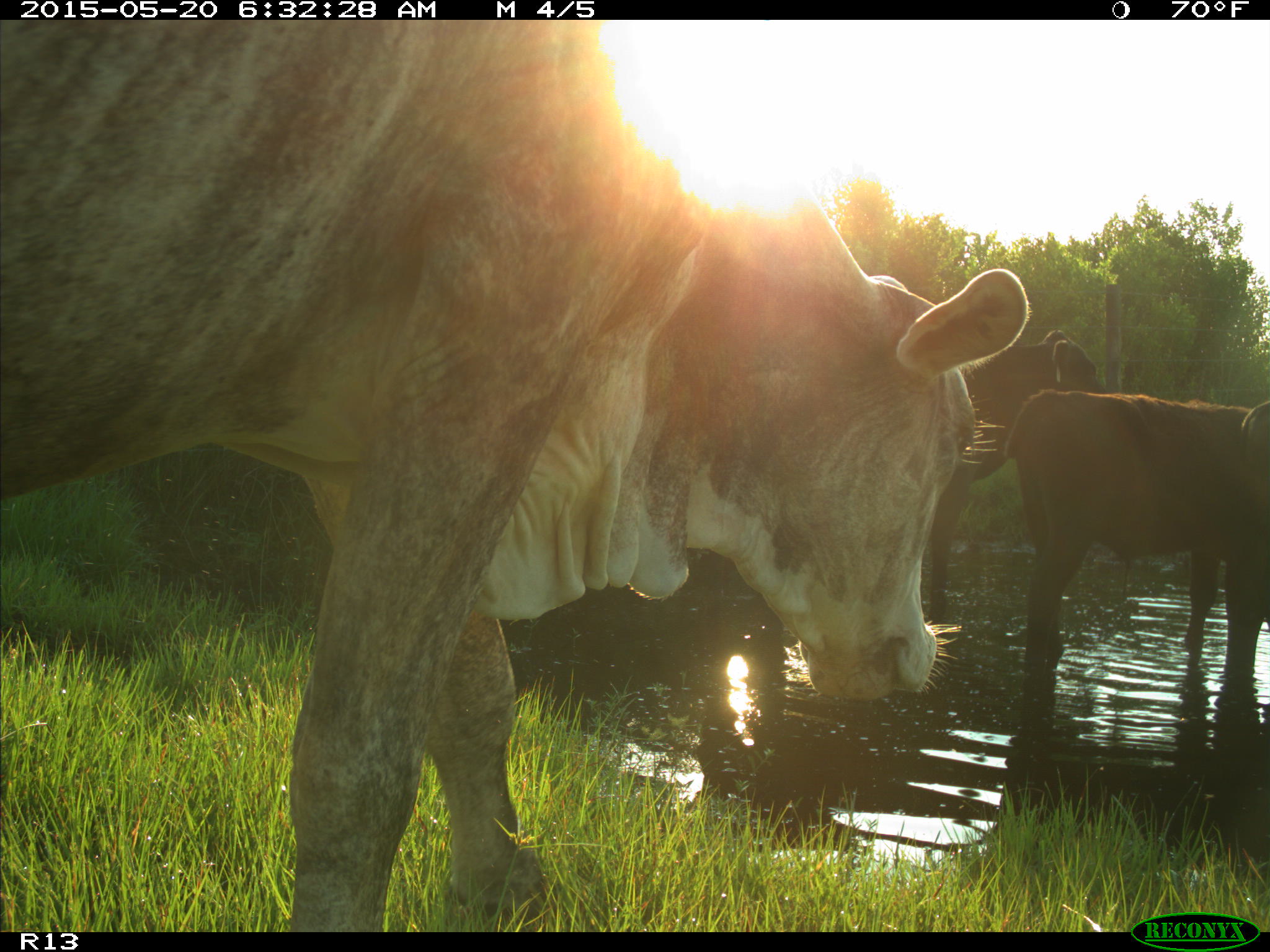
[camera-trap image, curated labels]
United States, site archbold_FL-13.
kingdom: Animalia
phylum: Chordata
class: Mammalia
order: Artiodactyla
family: Bovidae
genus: Bos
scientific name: Bos taurus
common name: domestic cow